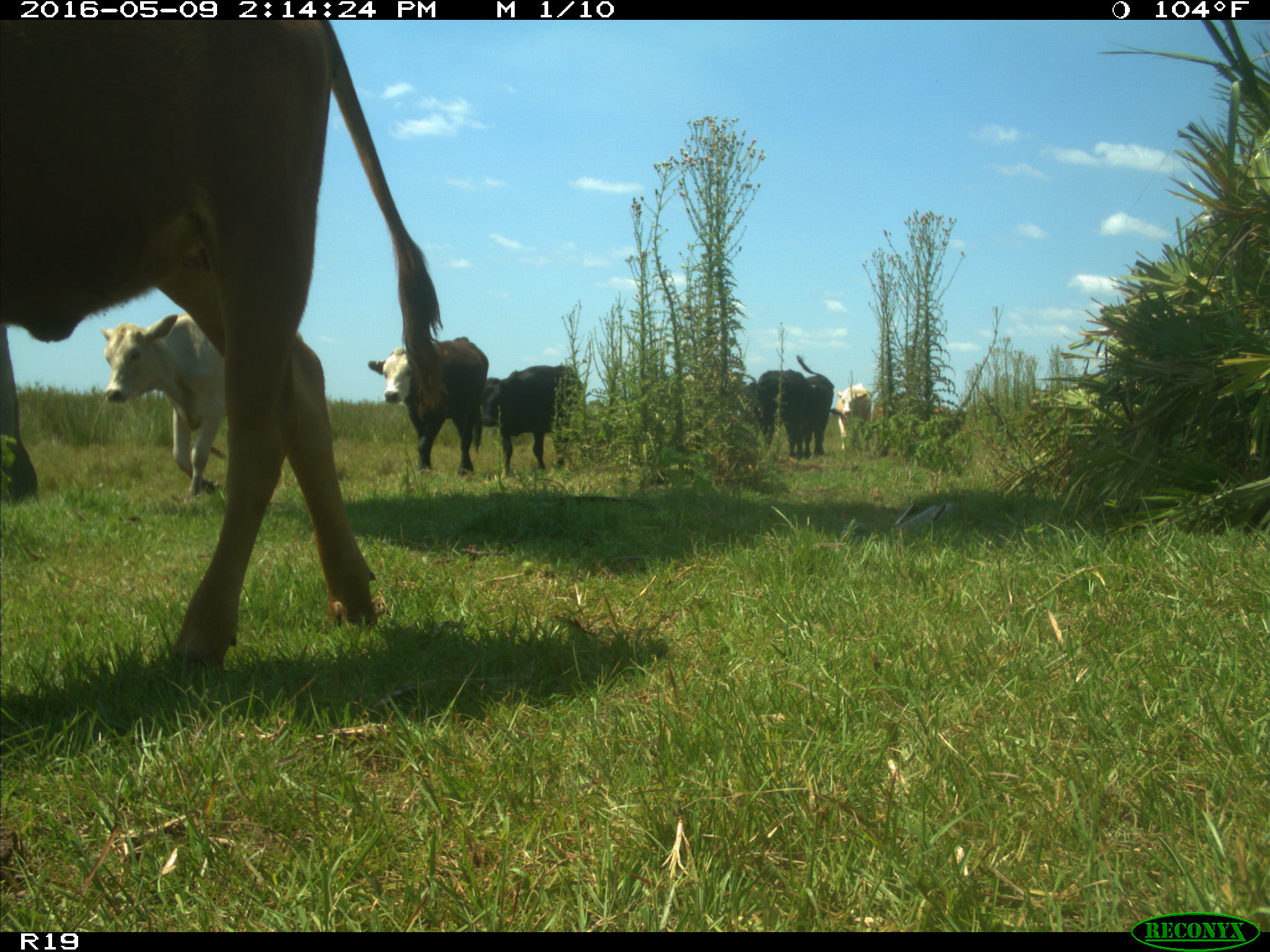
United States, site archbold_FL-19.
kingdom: Animalia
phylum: Chordata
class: Mammalia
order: Artiodactyla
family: Bovidae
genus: Bos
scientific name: Bos taurus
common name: domestic cow